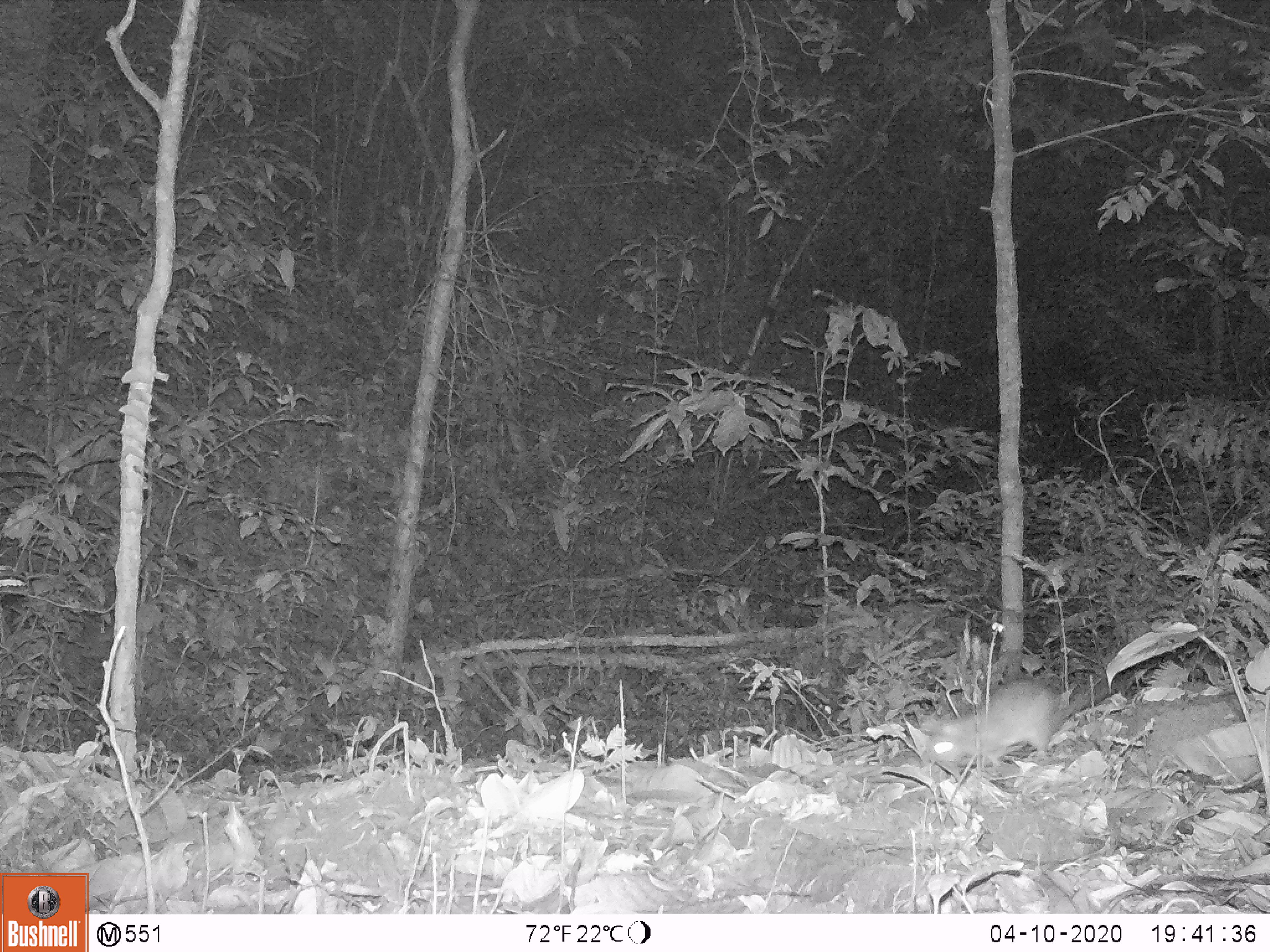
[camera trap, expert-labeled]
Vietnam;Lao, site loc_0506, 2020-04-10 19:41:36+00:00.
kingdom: Animalia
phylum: Chordata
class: Mammalia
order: Rodentia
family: Muridae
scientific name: Muridae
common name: old-world mice and rats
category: unidentified murid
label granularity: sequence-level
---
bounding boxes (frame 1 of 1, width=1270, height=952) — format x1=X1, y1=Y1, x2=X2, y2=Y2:
unidentified murid: x1=919, y1=672, x2=1136, y2=771